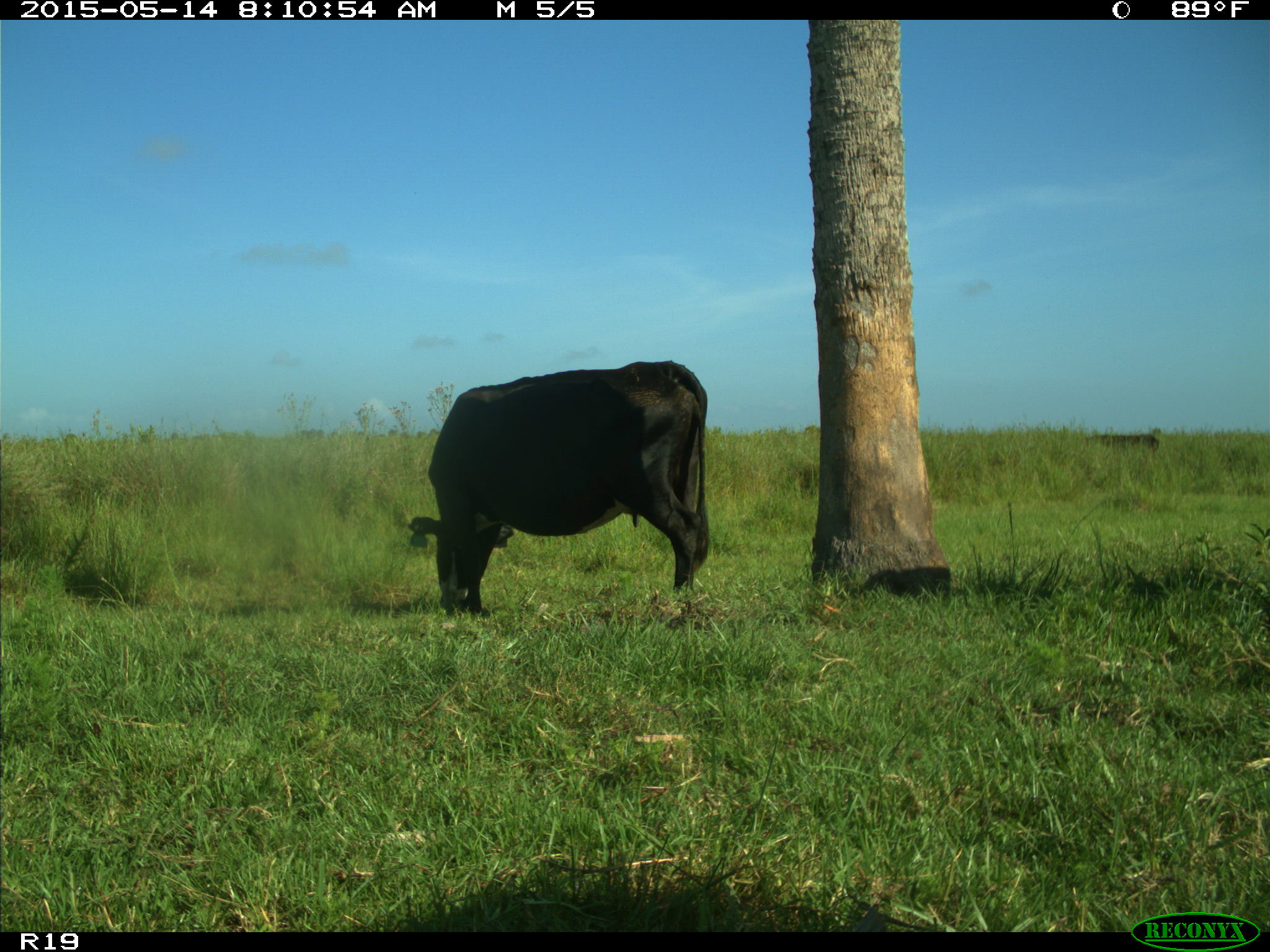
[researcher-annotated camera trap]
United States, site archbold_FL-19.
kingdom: Animalia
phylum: Chordata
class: Mammalia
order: Artiodactyla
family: Bovidae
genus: Bos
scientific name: Bos taurus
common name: domestic cow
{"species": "Bos taurus (domestic cow)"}